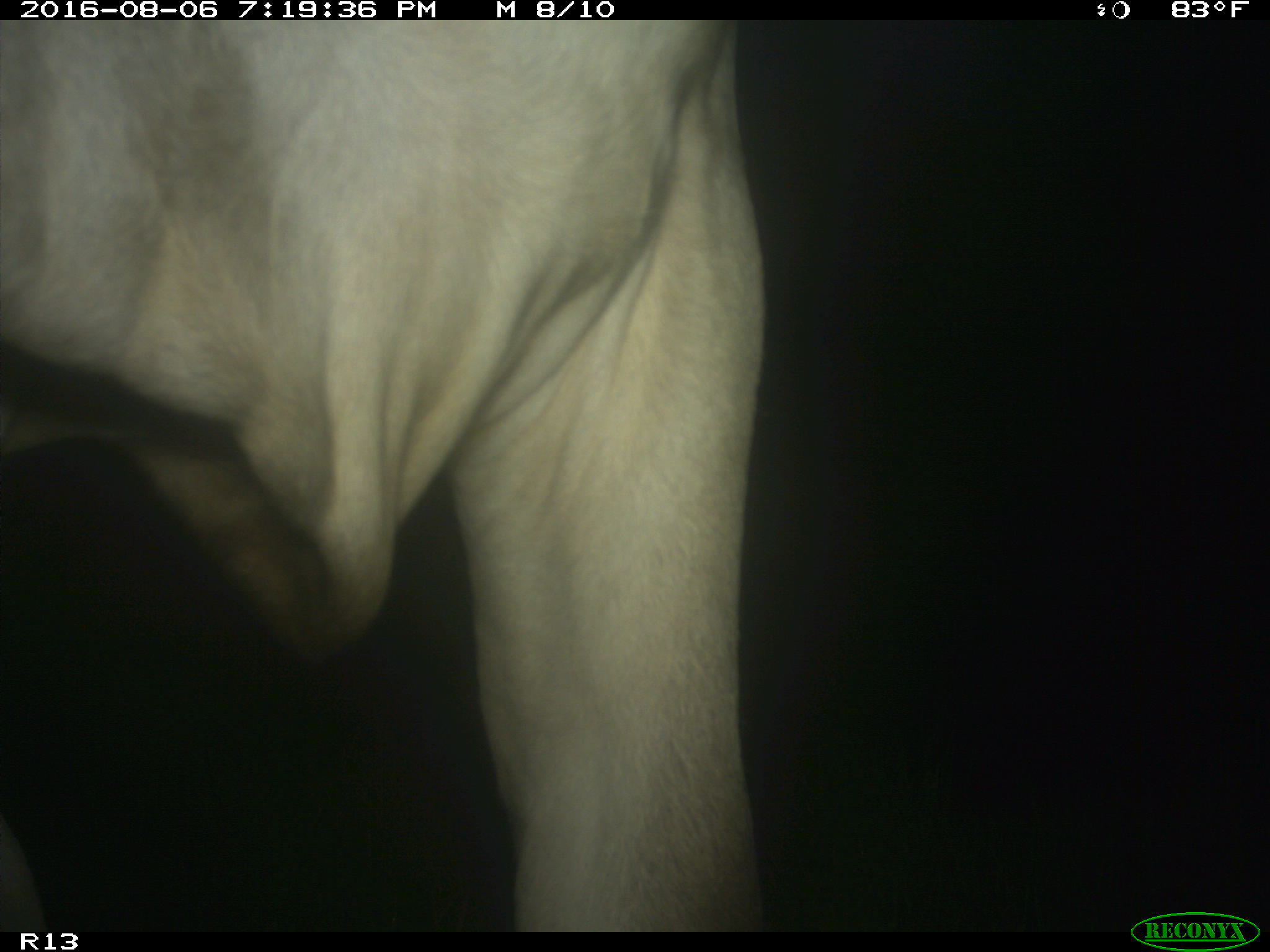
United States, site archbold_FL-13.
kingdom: Animalia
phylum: Chordata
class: Mammalia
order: Artiodactyla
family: Bovidae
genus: Bos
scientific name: Bos taurus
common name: domestic cow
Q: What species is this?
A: Bos taurus (domestic cow).